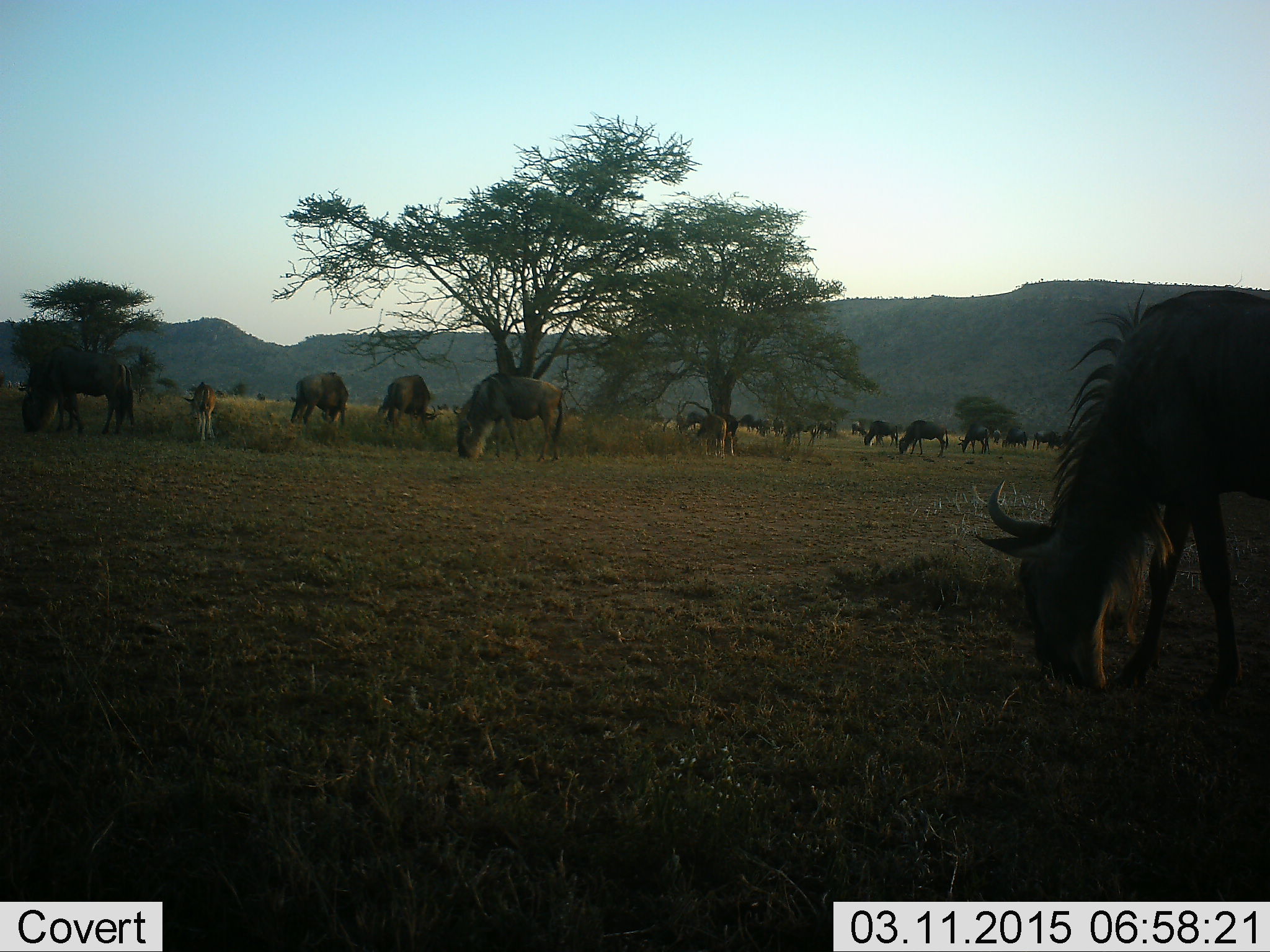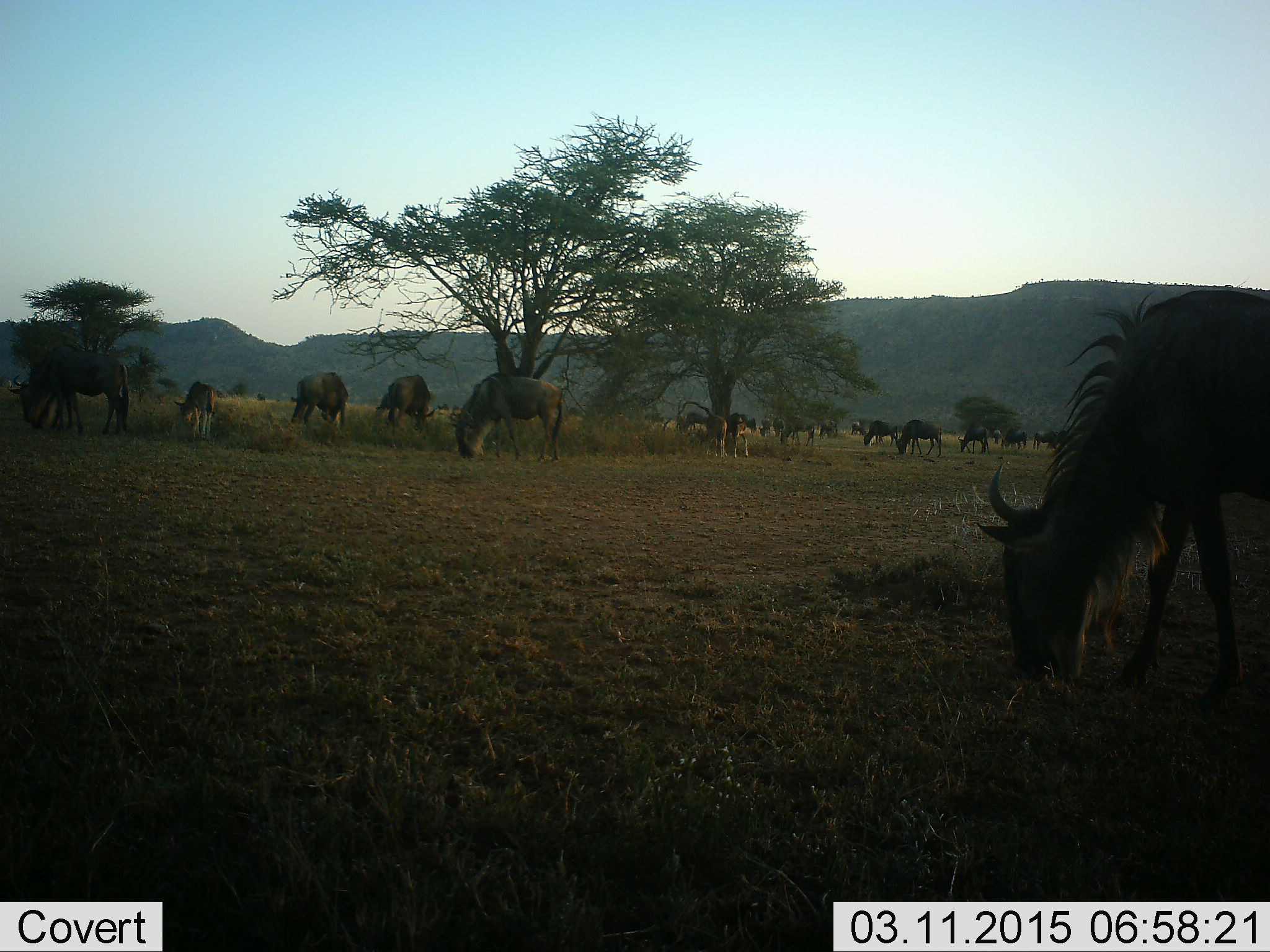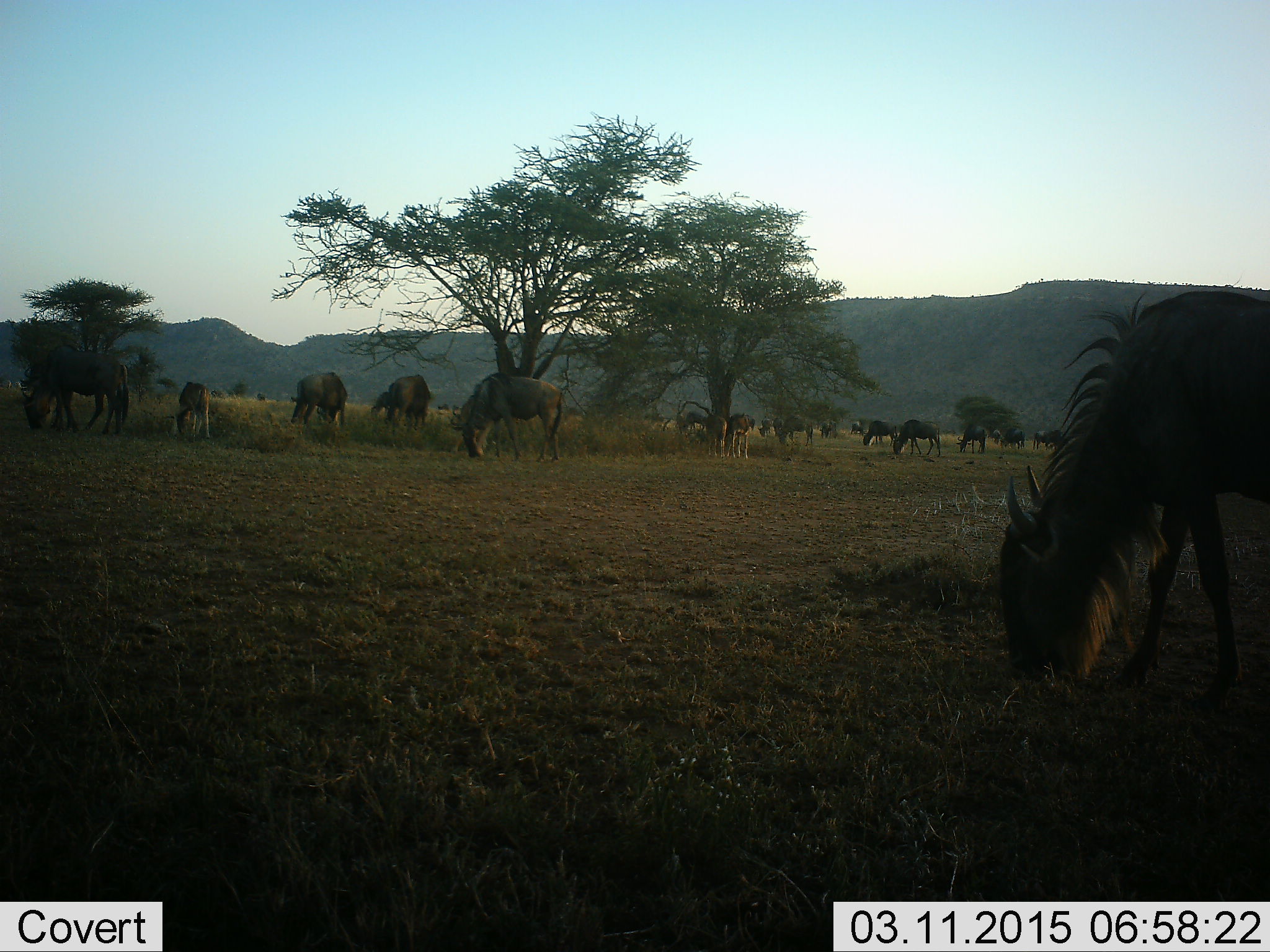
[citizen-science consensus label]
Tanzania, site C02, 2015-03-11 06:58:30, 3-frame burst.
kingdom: Animalia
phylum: Chordata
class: Mammalia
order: Artiodactyla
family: Bovidae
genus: Connochaetes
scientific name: Connochaetes taurinus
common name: blue wildebeest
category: wildebeest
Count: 11-50.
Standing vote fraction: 40%.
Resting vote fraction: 0%.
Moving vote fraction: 20%.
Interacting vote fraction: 0%.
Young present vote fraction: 10%.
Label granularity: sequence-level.